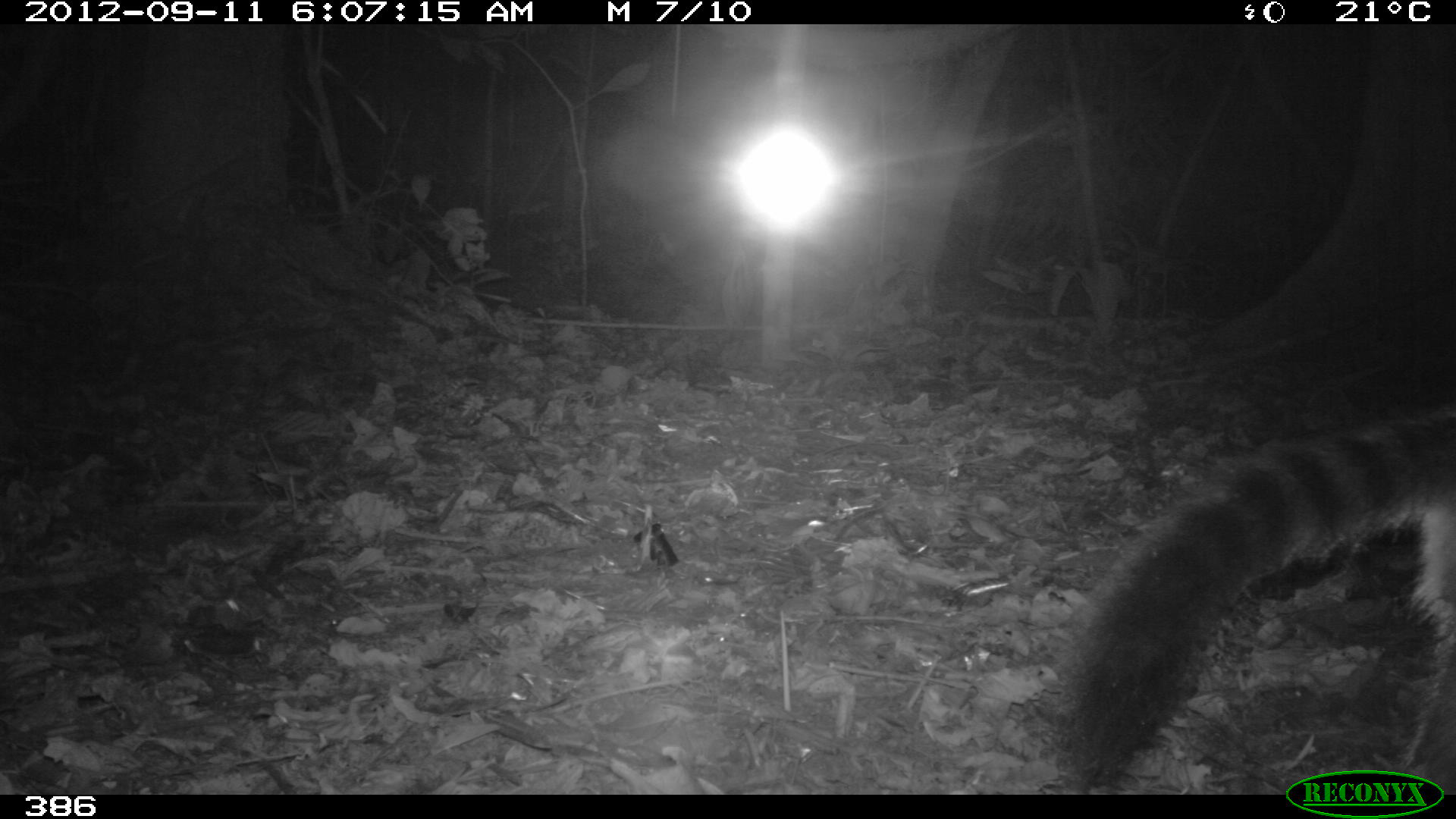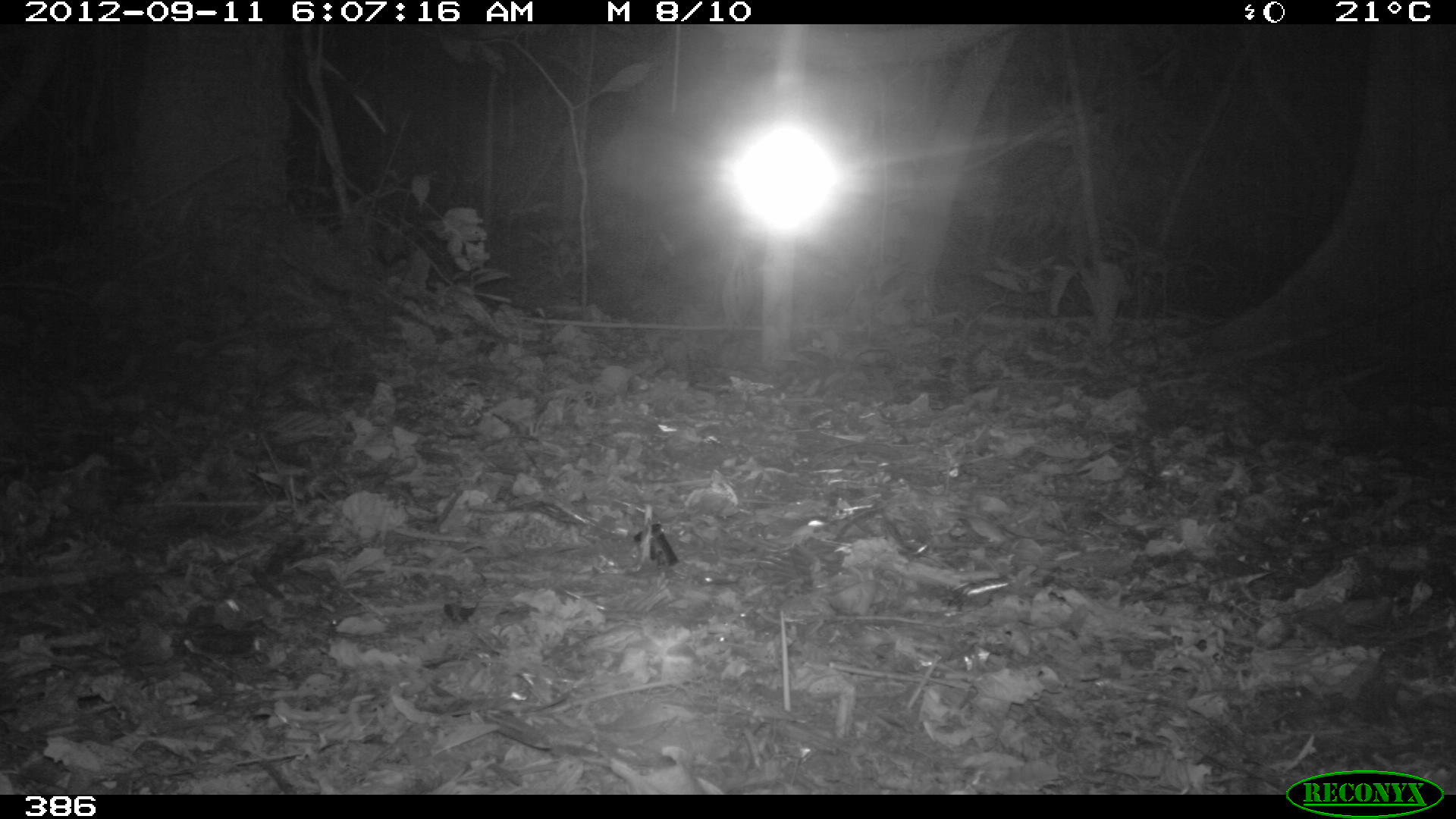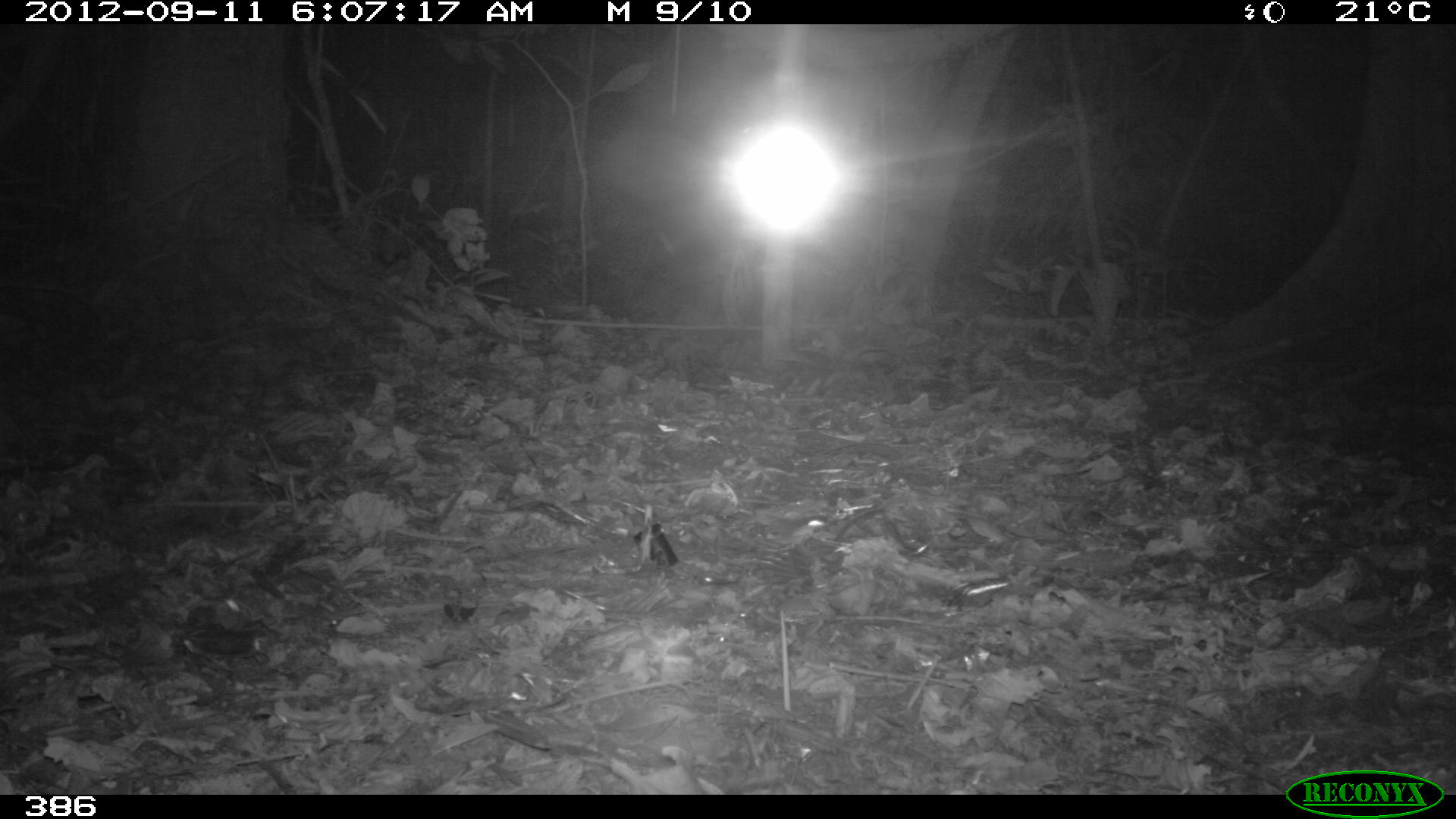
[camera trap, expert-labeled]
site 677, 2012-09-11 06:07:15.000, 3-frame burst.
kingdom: Animalia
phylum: Chordata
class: Mammalia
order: Carnivora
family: Procyonidae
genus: Procyon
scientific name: Procyon cancrivorus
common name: crab-eating raccoon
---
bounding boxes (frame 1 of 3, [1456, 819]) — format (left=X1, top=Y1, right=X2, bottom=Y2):
procyon cancrivorus: (left=1066, top=405, right=1456, bottom=794)